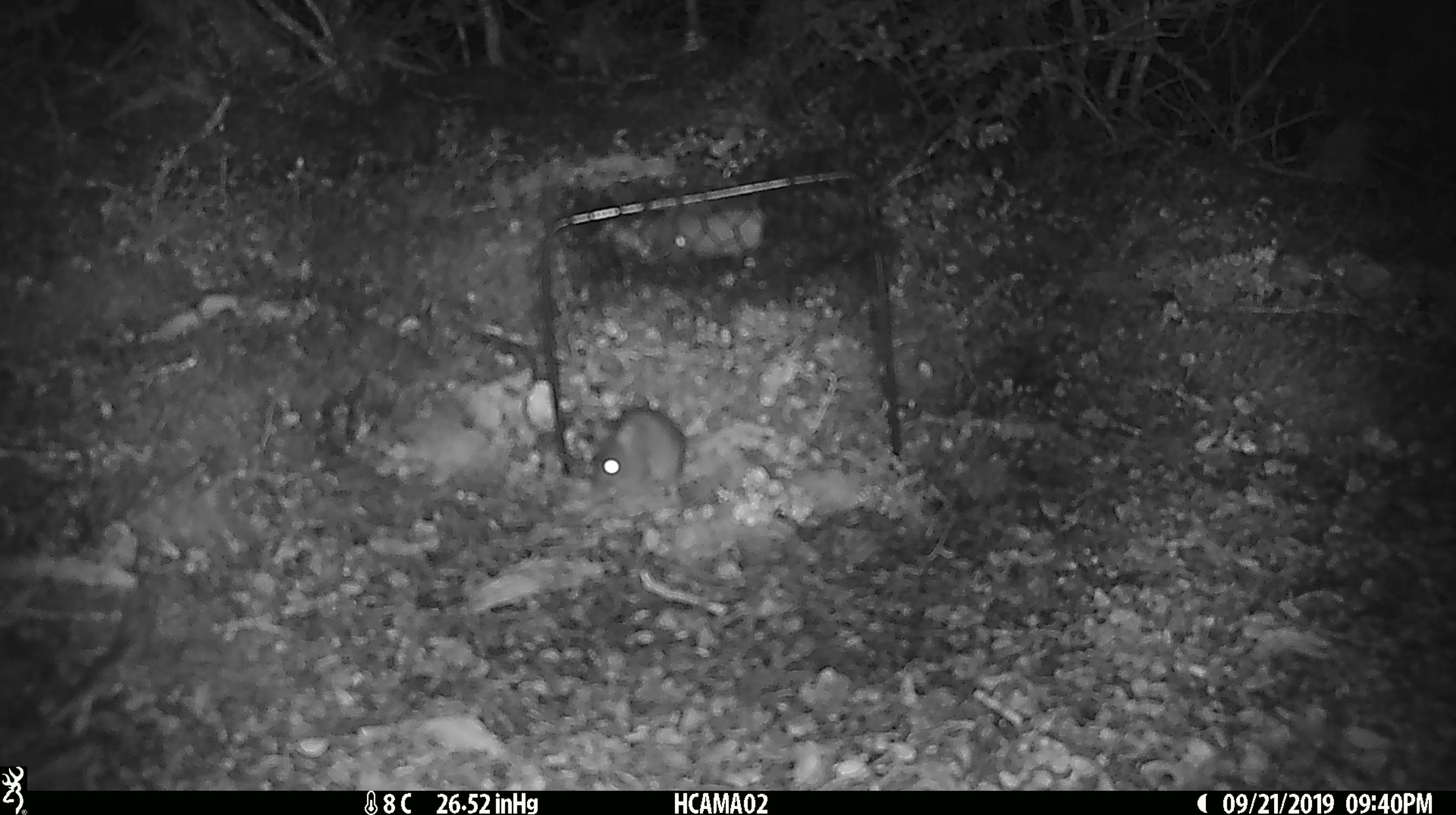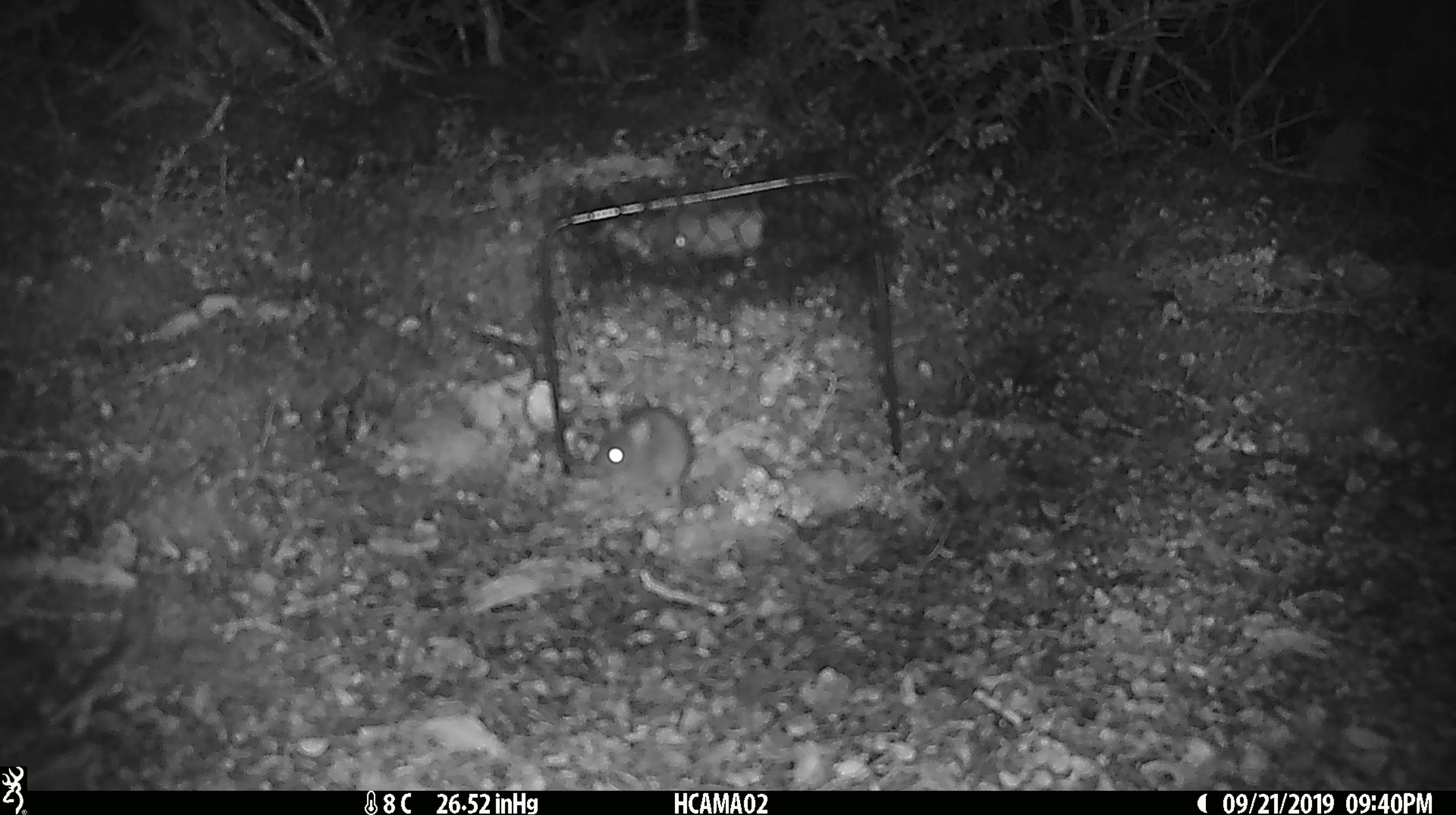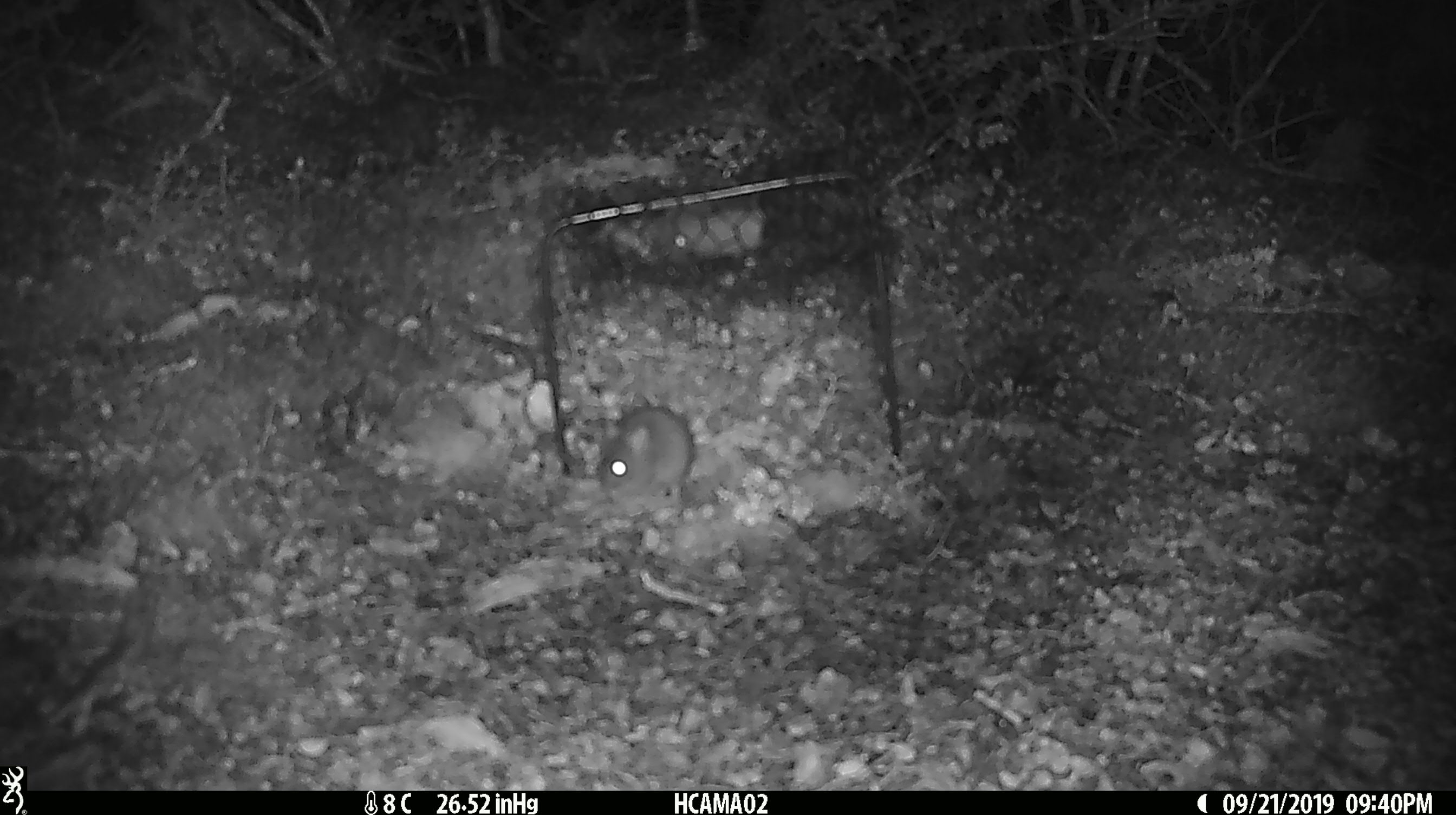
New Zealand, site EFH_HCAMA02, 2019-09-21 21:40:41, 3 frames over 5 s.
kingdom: Animalia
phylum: Chordata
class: Mammalia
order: Rodentia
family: Muridae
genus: Mus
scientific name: Mus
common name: mouse